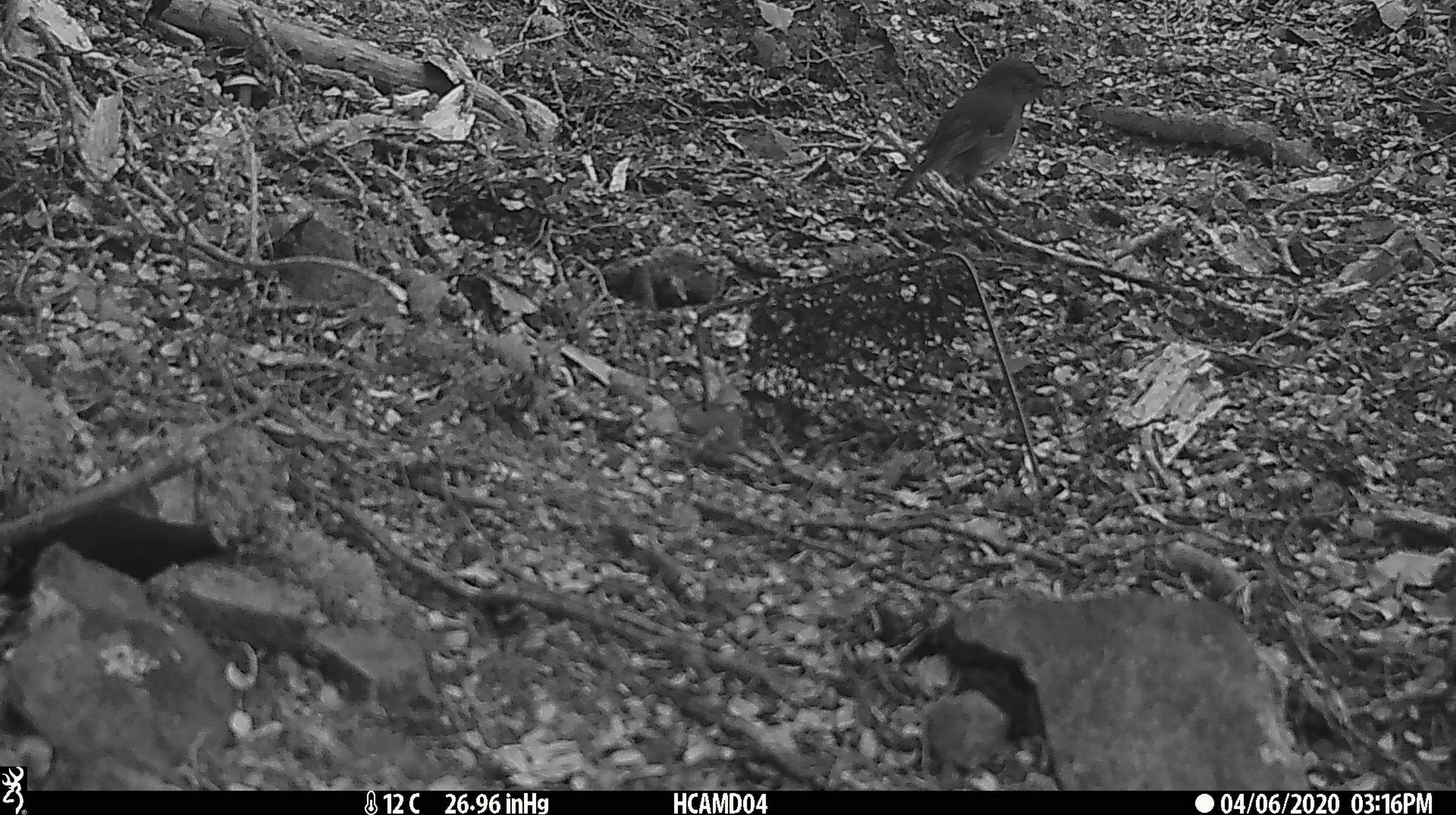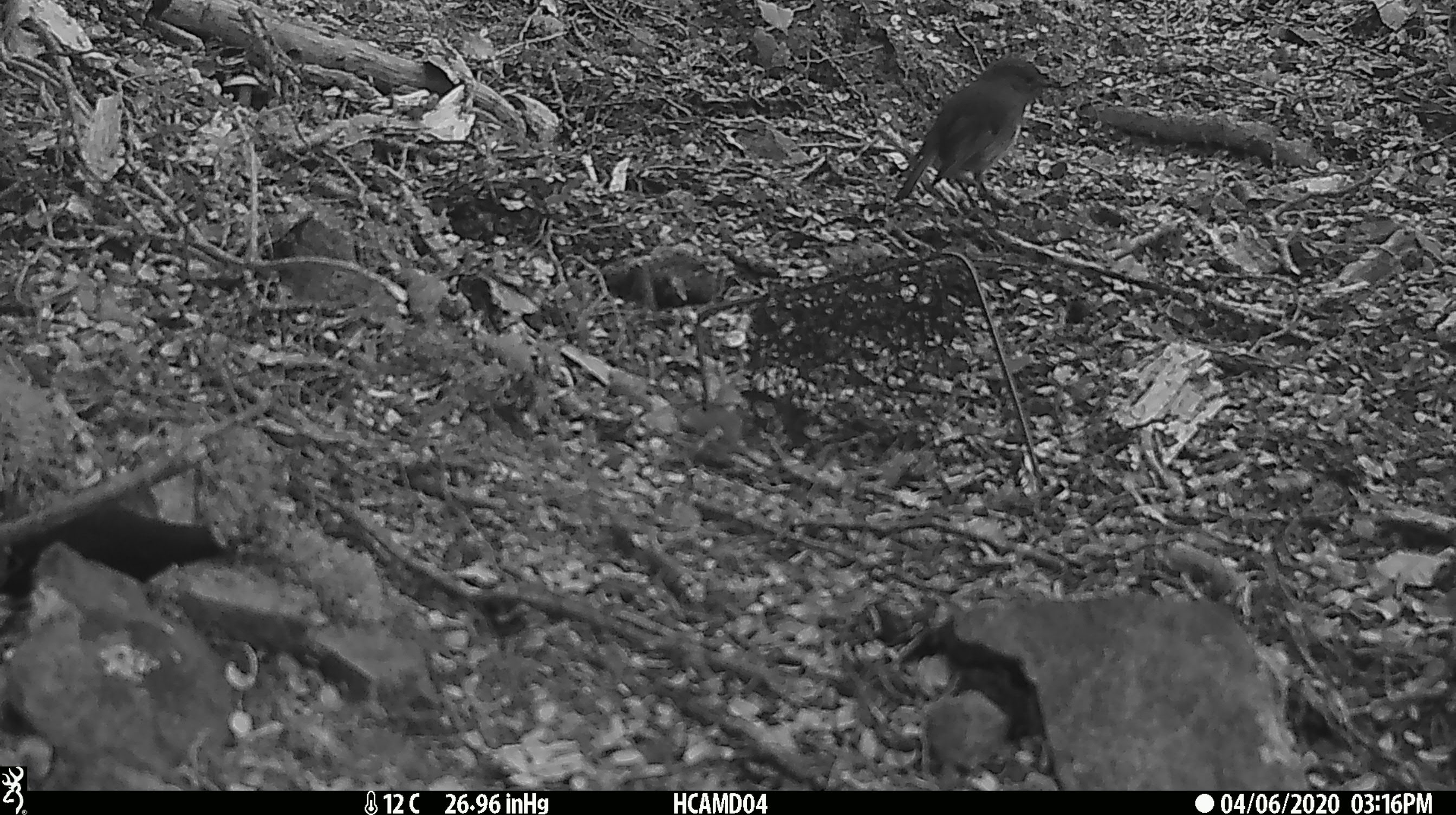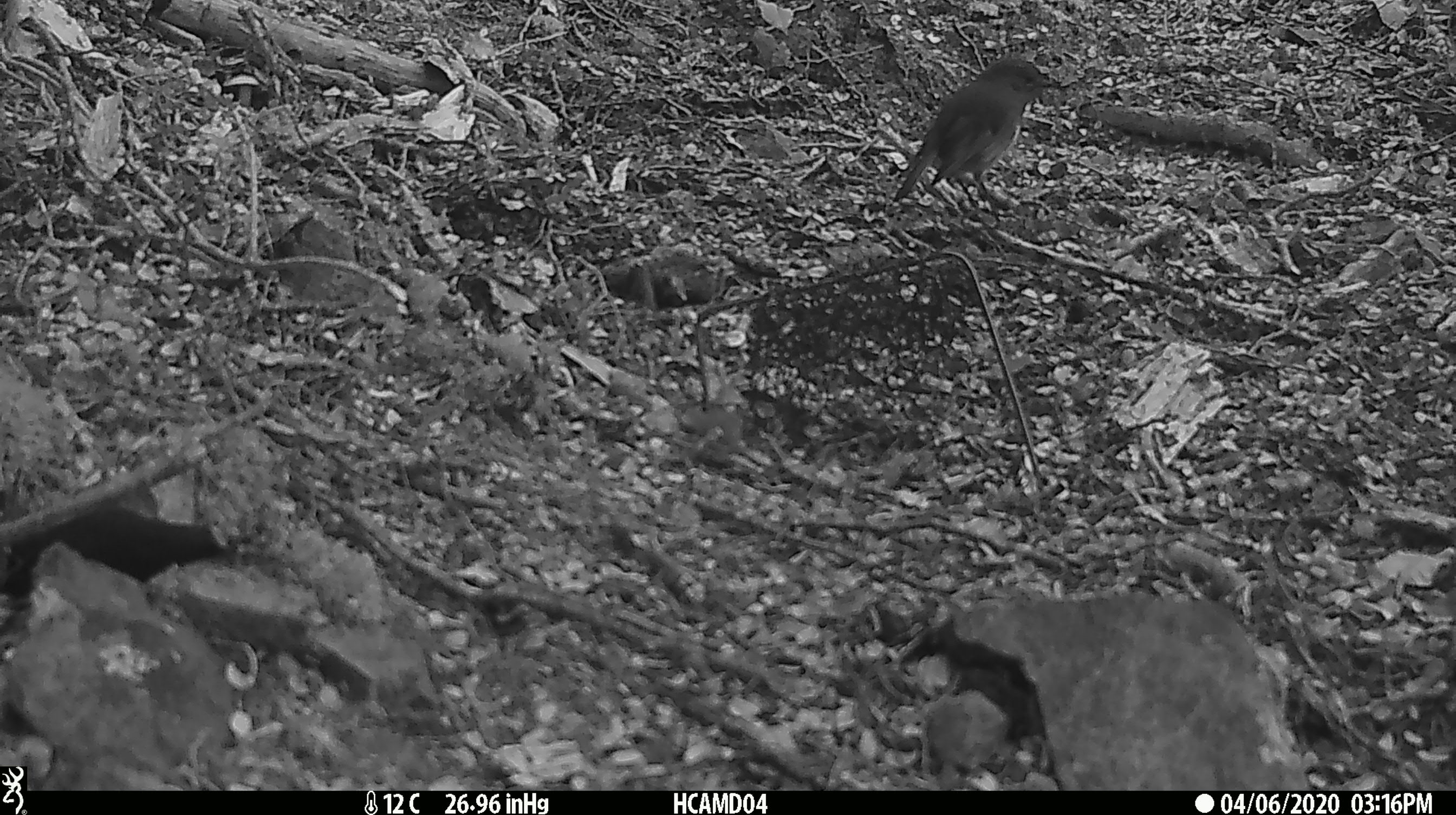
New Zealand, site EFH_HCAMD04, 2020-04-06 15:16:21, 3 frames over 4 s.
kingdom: Animalia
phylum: Chordata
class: Aves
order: Passeriformes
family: Petroicidae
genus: Petroica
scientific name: Petroica australis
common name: new zealand robin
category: robin